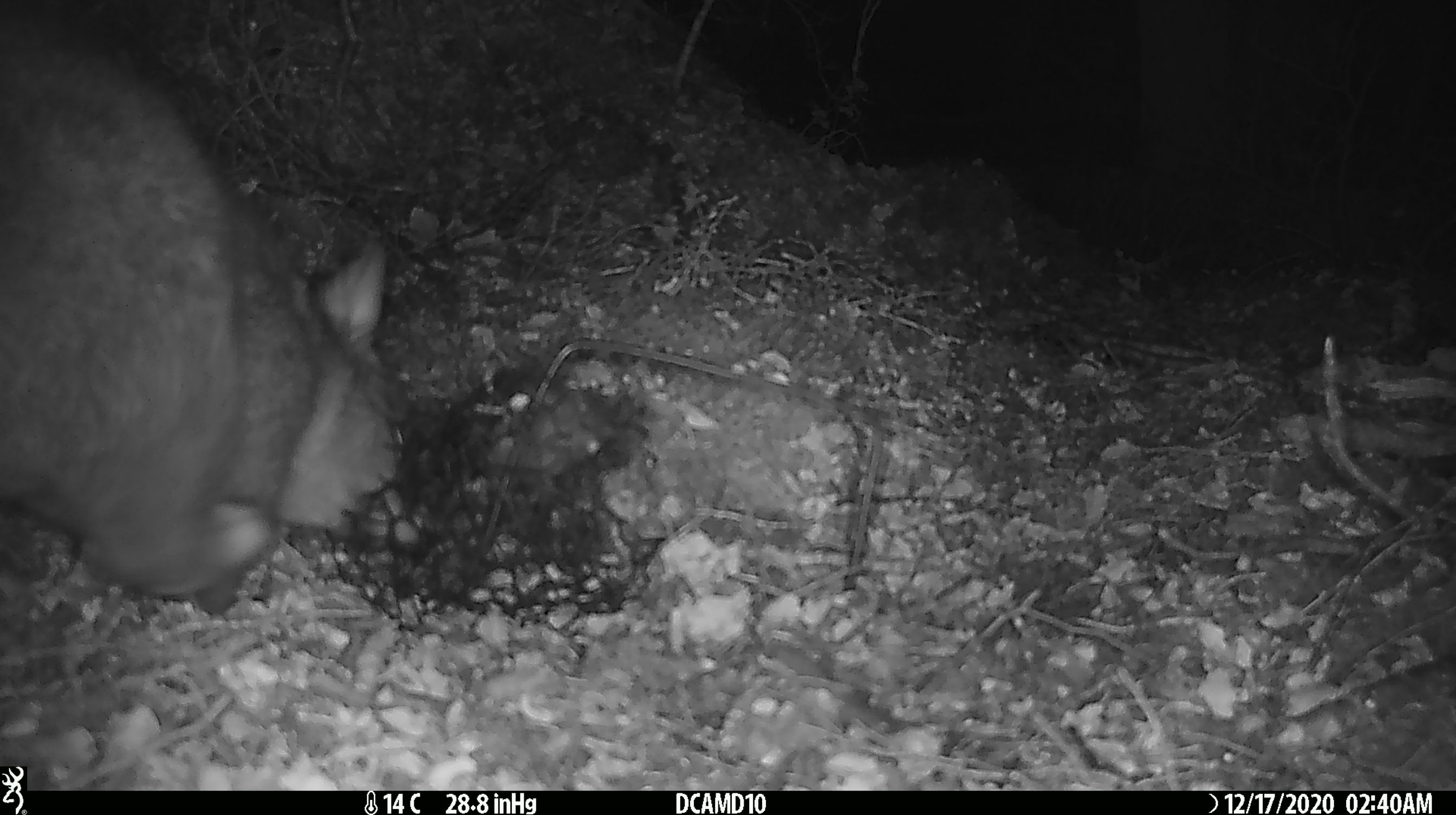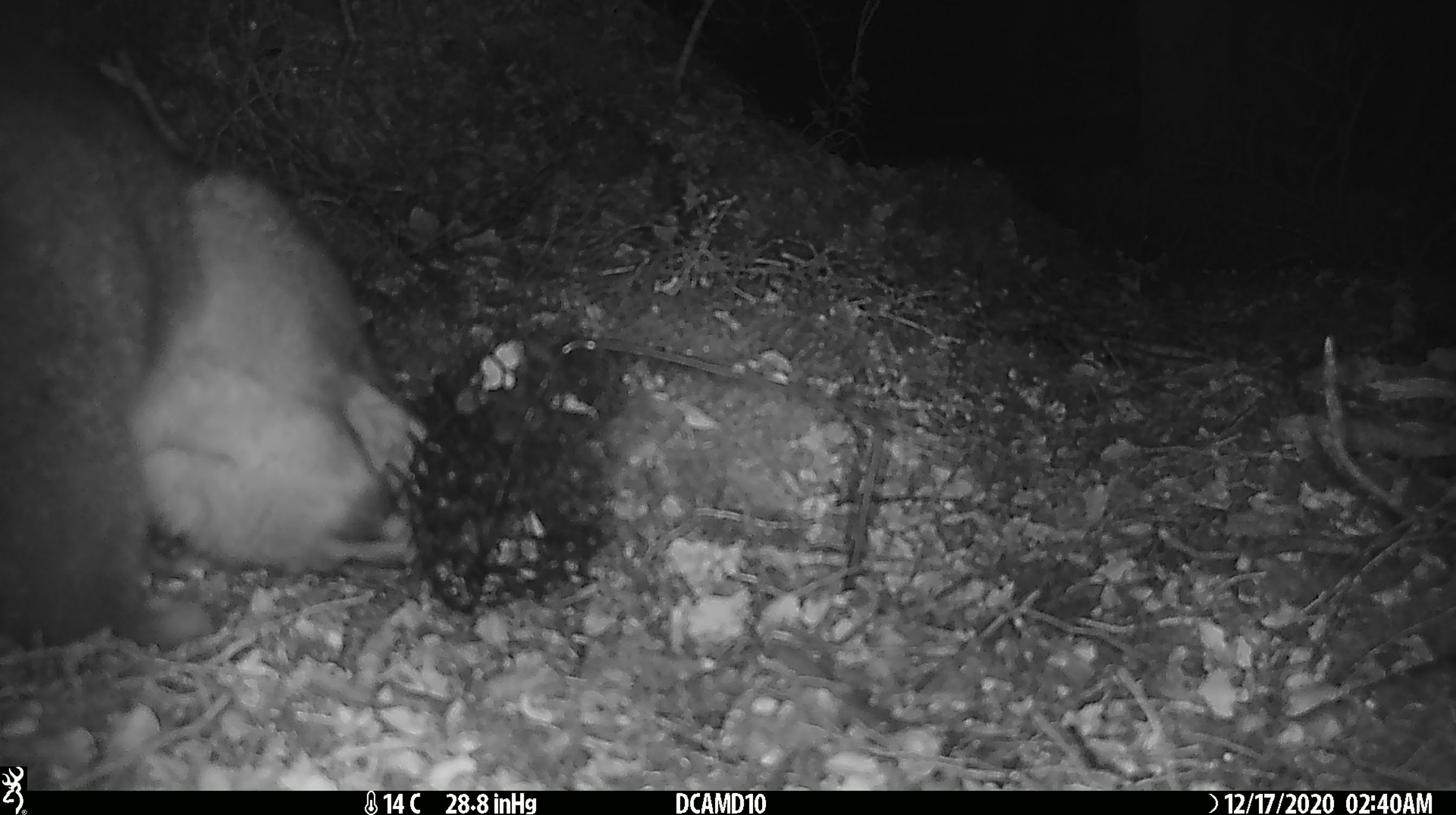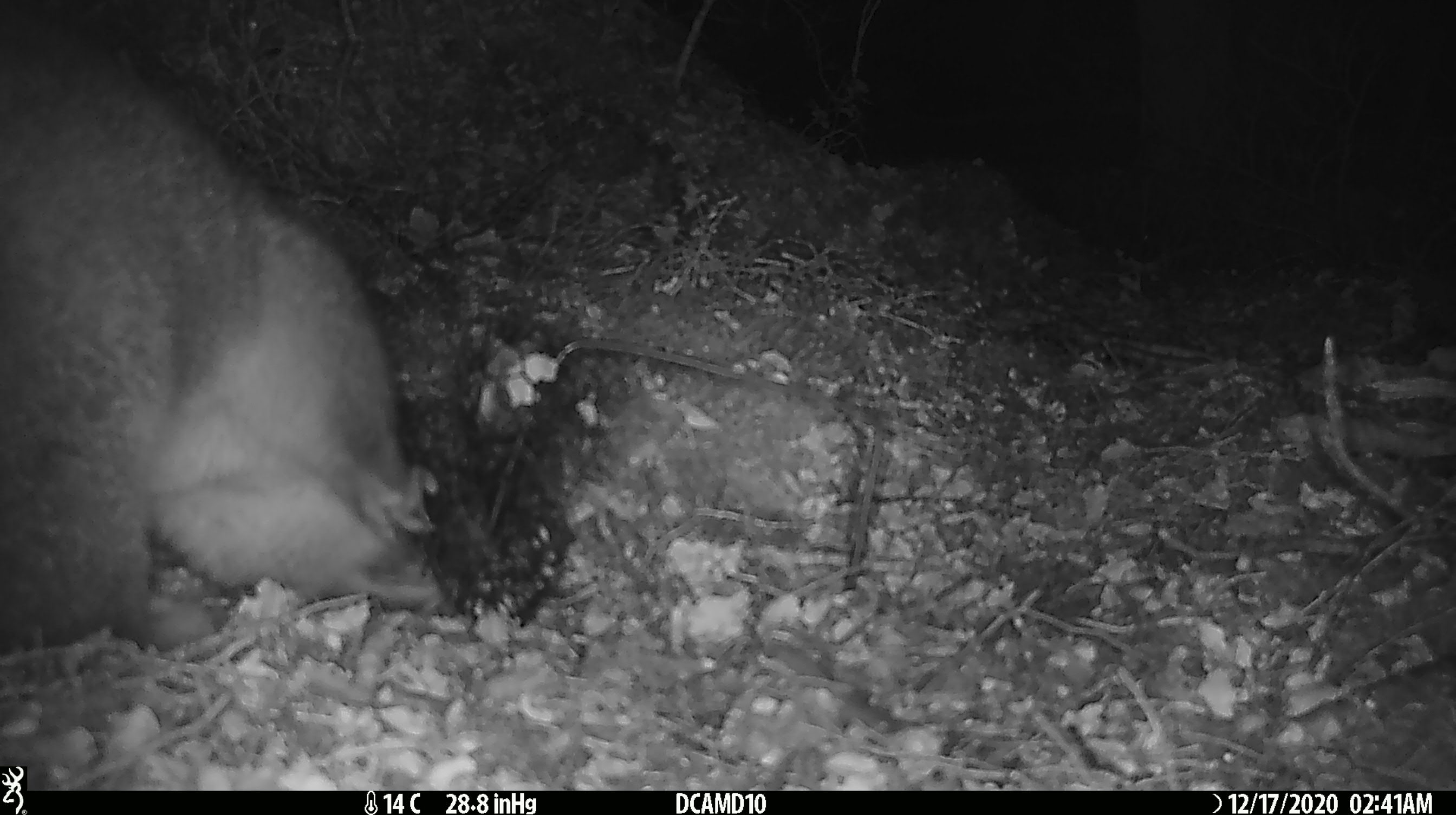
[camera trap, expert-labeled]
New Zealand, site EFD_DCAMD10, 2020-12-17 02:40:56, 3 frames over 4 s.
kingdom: Animalia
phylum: Chordata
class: Mammalia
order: Diprotodontia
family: Phalangeridae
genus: Trichosurus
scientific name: Trichosurus vulpecula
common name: common brushtail possum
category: possum